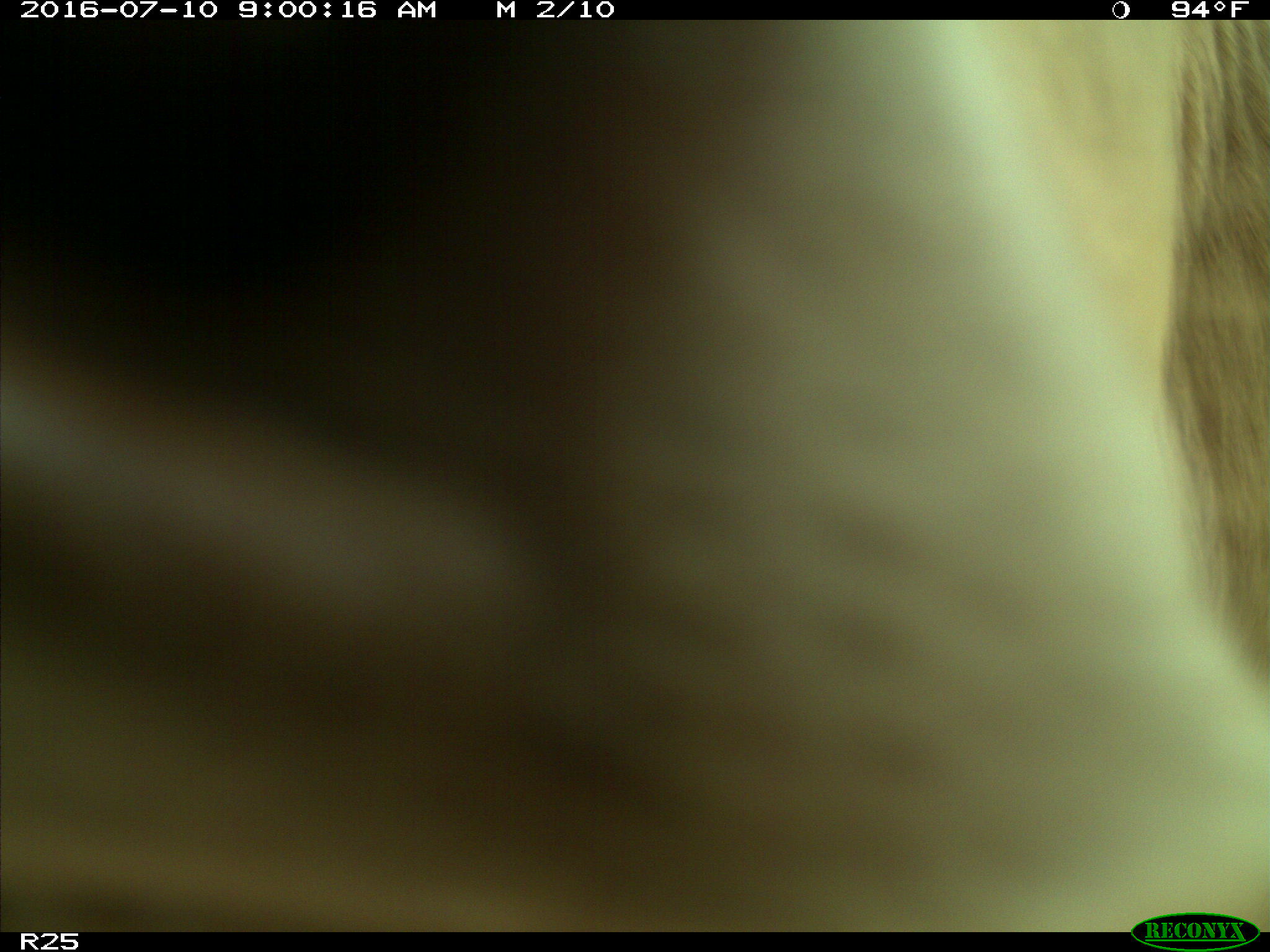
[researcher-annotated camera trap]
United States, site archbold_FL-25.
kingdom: Animalia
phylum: Chordata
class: Mammalia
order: Artiodactyla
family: Bovidae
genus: Bos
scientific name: Bos taurus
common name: domestic cow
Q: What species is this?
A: Bos taurus (domestic cow).